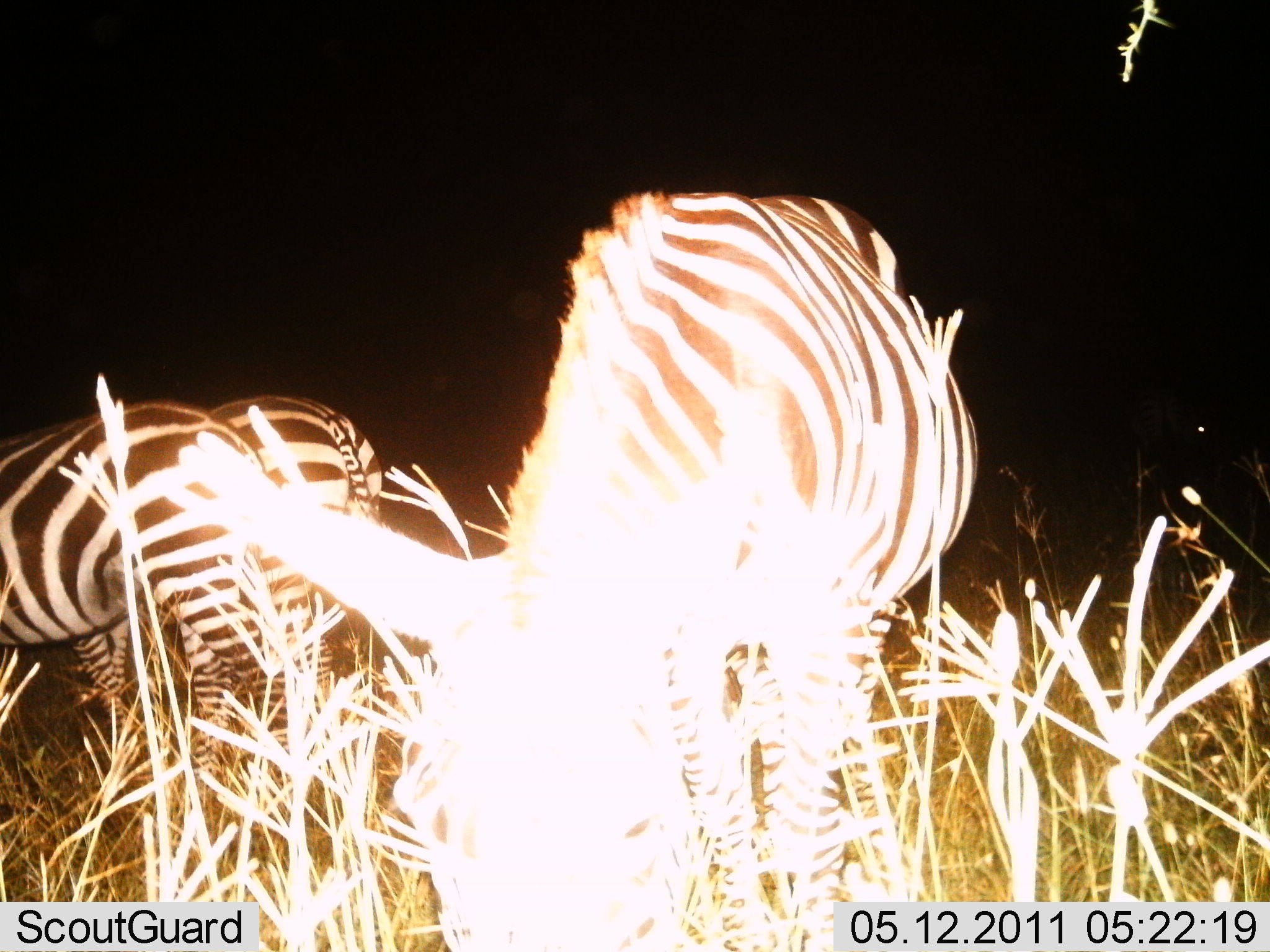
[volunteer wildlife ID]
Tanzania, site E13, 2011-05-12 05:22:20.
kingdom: Animalia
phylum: Chordata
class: Mammalia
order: Perissodactyla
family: Equidae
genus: Equus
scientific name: Equus quagga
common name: plains zebra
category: zebra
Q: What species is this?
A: Zebra (plains zebra) (Equus quagga).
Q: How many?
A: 3.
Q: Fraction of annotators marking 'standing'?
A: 53%.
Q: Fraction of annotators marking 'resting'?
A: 0%.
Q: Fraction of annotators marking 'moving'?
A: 0%.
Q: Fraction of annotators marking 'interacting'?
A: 0%.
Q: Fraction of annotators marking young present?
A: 0%.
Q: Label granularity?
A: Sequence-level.